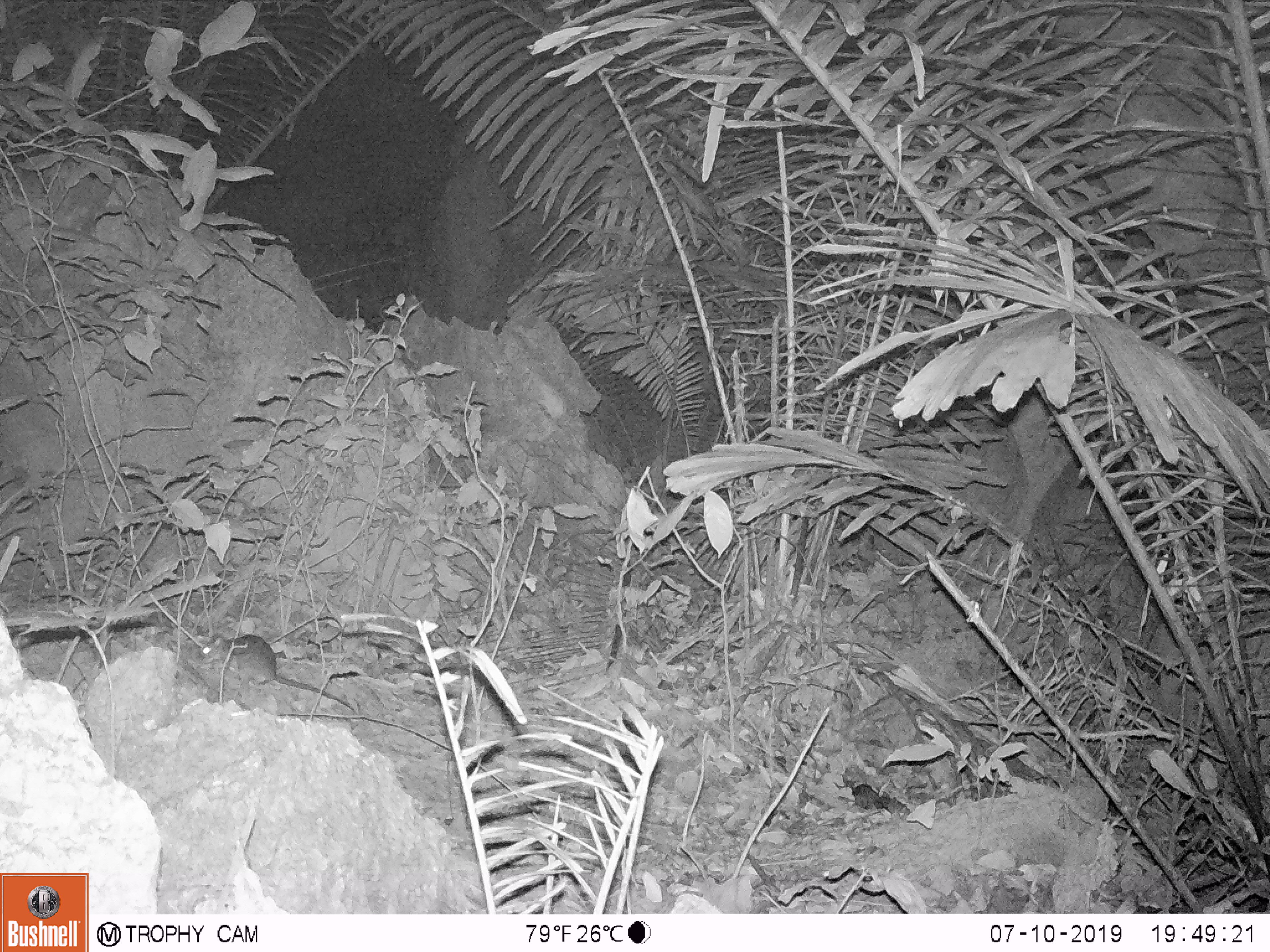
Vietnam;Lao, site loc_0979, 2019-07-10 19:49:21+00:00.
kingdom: Animalia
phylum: Chordata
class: Mammalia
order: Rodentia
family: Muridae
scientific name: Muridae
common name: old-world mice and rats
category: unidentified murid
Unidentified murid (old-world mice and rats) (Muridae). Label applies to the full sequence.